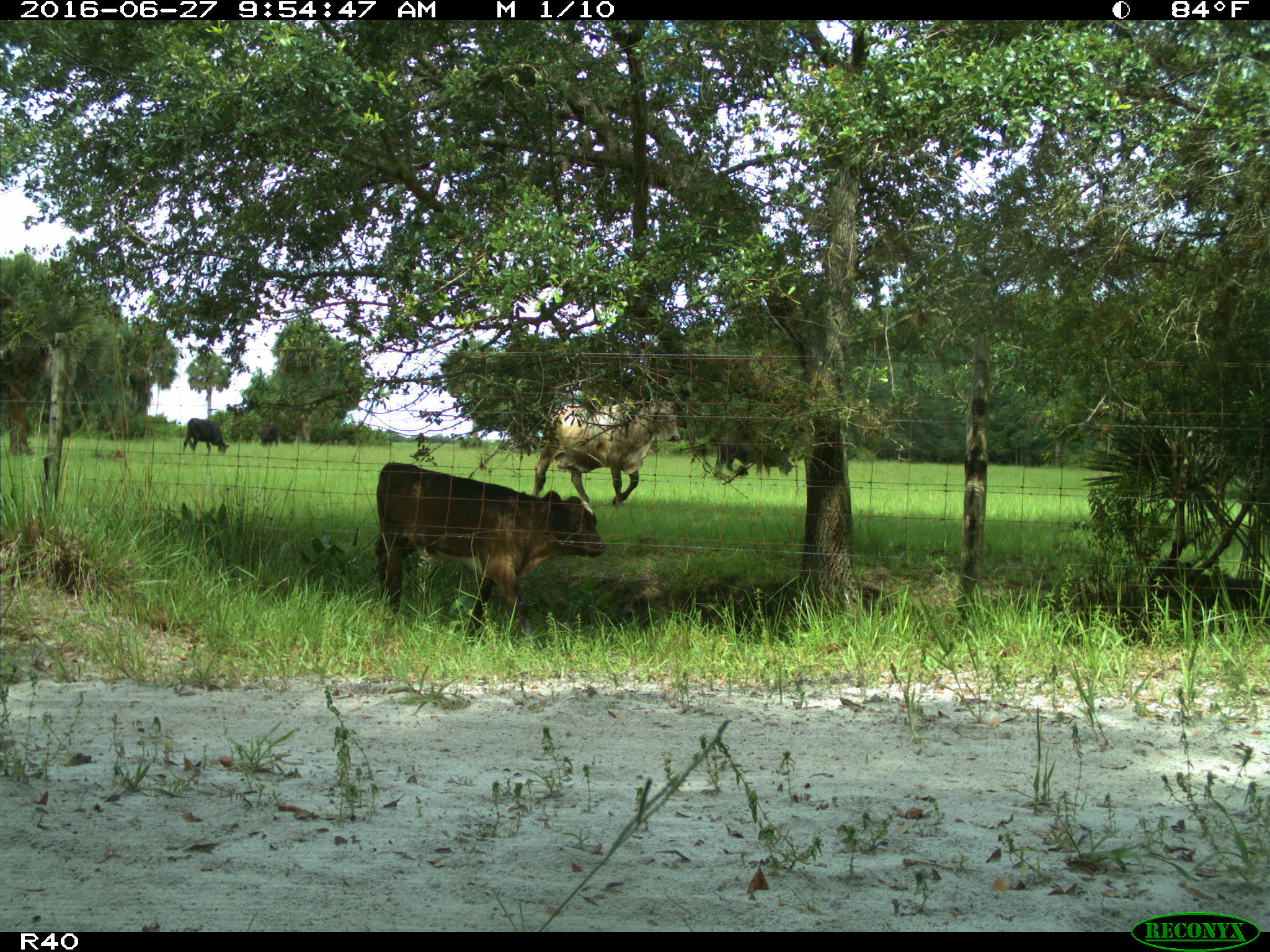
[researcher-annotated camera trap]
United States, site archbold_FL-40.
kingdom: Animalia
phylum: Chordata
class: Mammalia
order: Artiodactyla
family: Bovidae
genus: Bos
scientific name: Bos taurus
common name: domestic cow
Bos taurus (domestic cow).